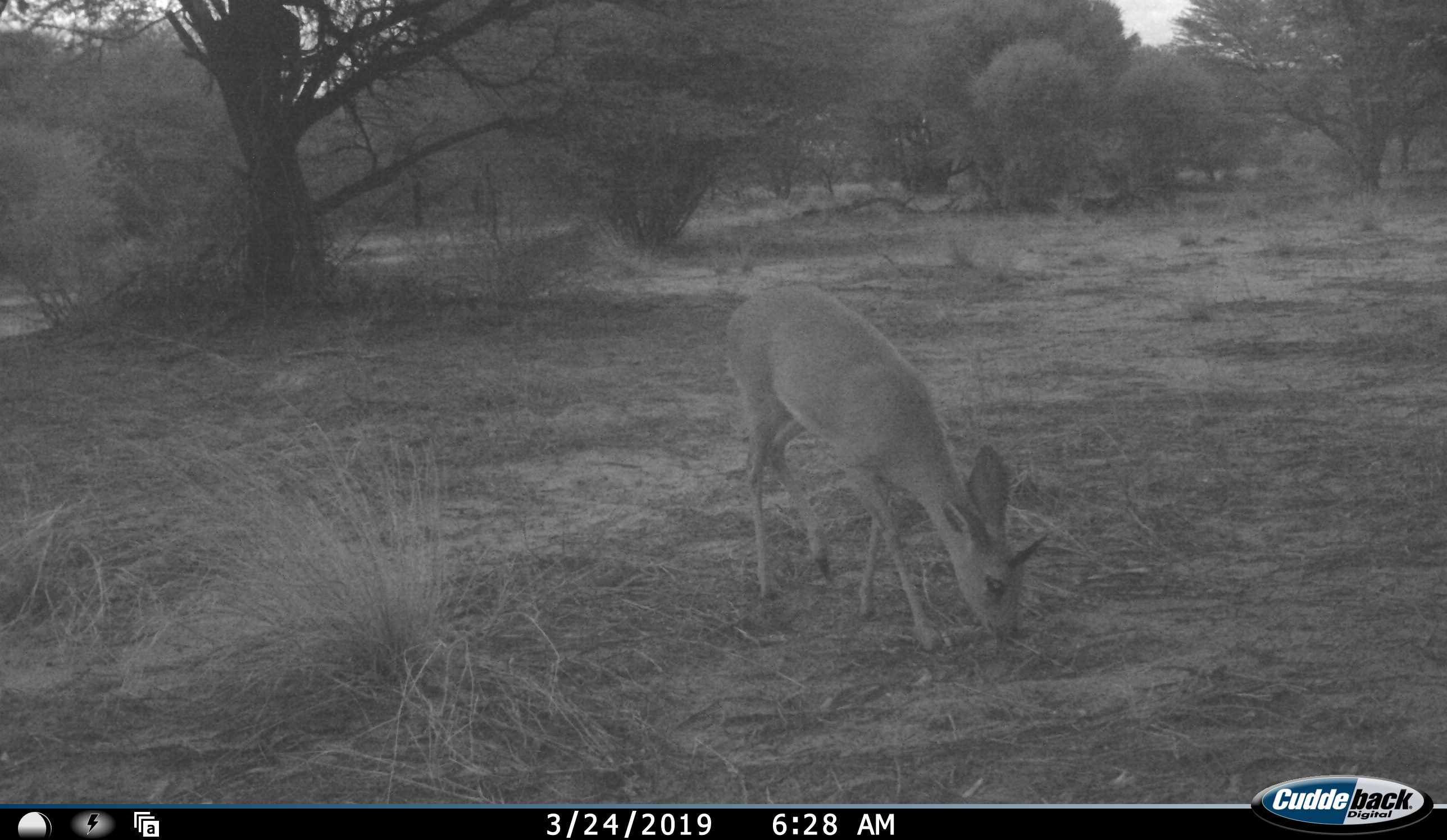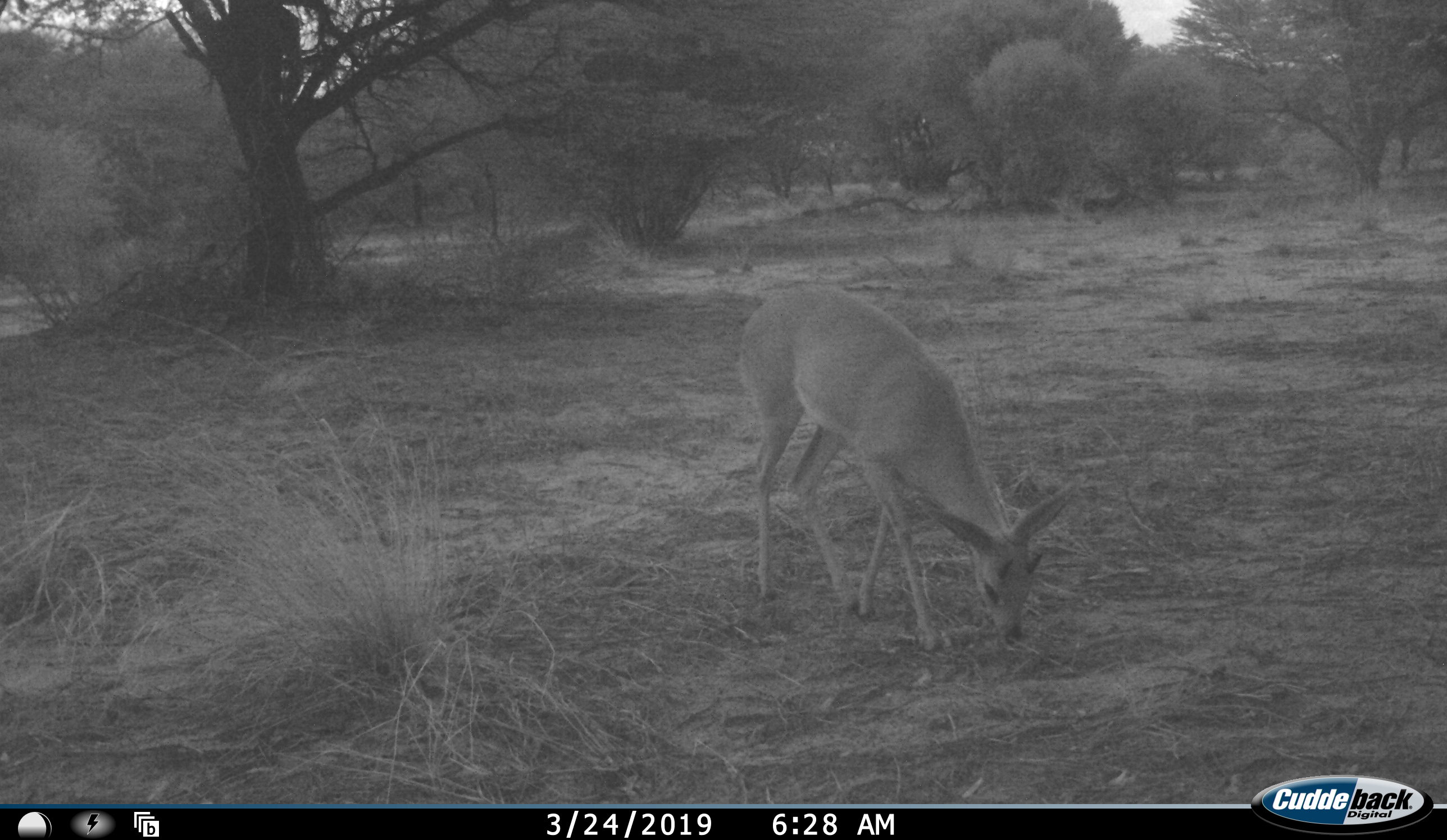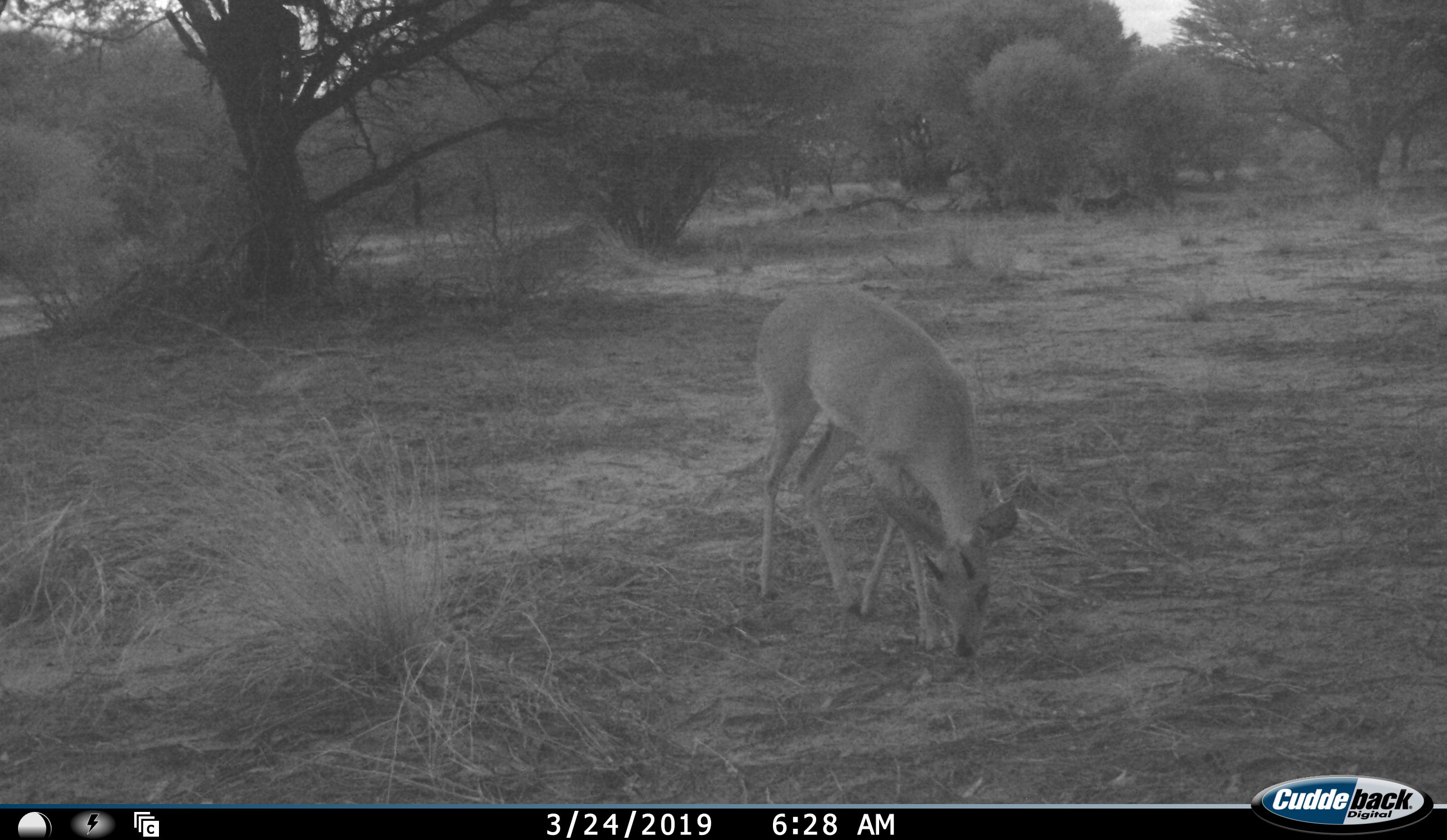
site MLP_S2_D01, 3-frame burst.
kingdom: Animalia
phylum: Chordata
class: Mammalia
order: Artiodactyla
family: Bovidae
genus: Raphicerus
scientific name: Raphicerus campestris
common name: steenbok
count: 1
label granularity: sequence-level